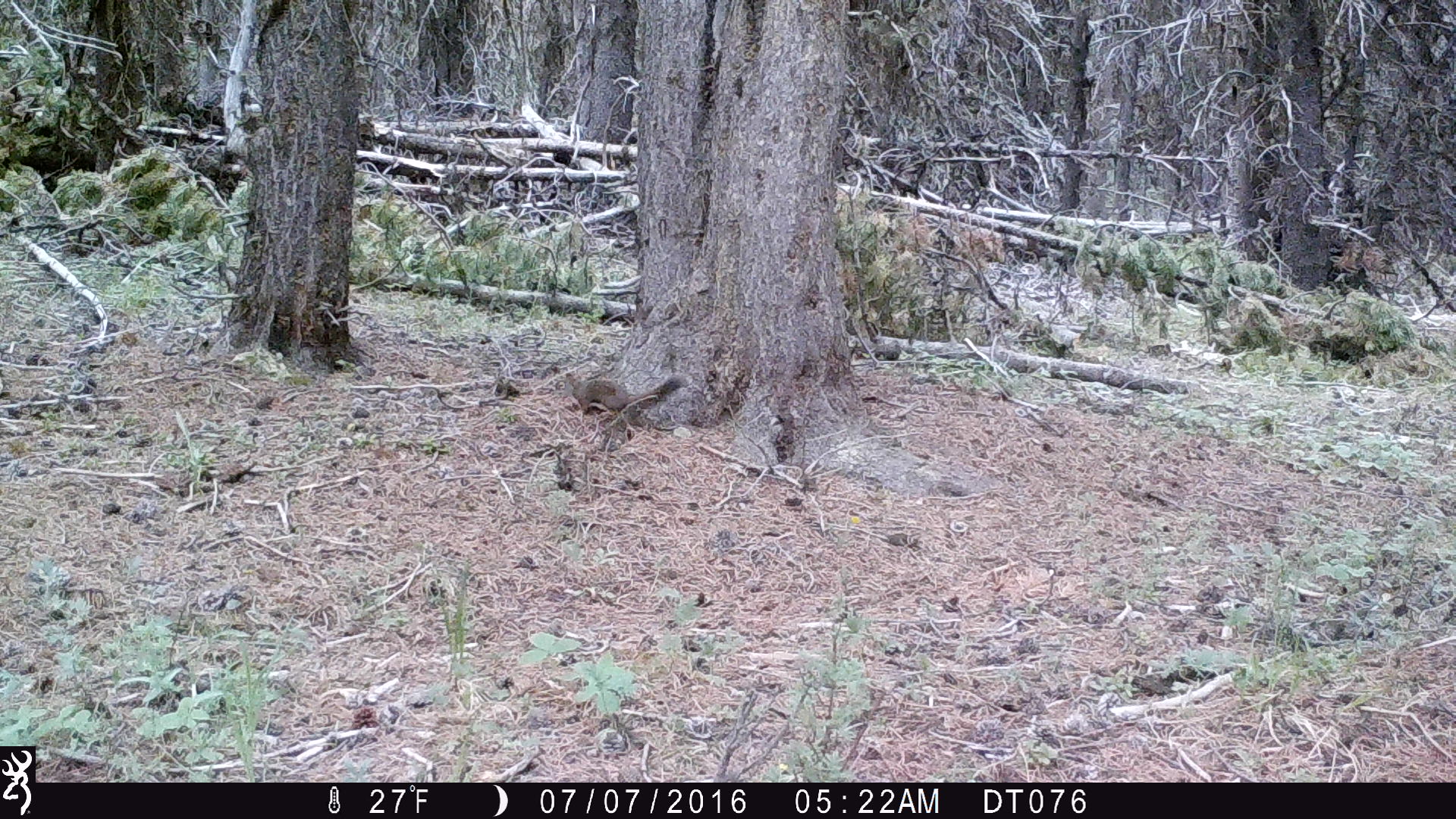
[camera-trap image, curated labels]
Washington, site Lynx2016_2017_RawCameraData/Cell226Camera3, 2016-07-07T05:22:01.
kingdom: Animalia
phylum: Chordata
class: Mammalia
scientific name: Mammalia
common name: small mammal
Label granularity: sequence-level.